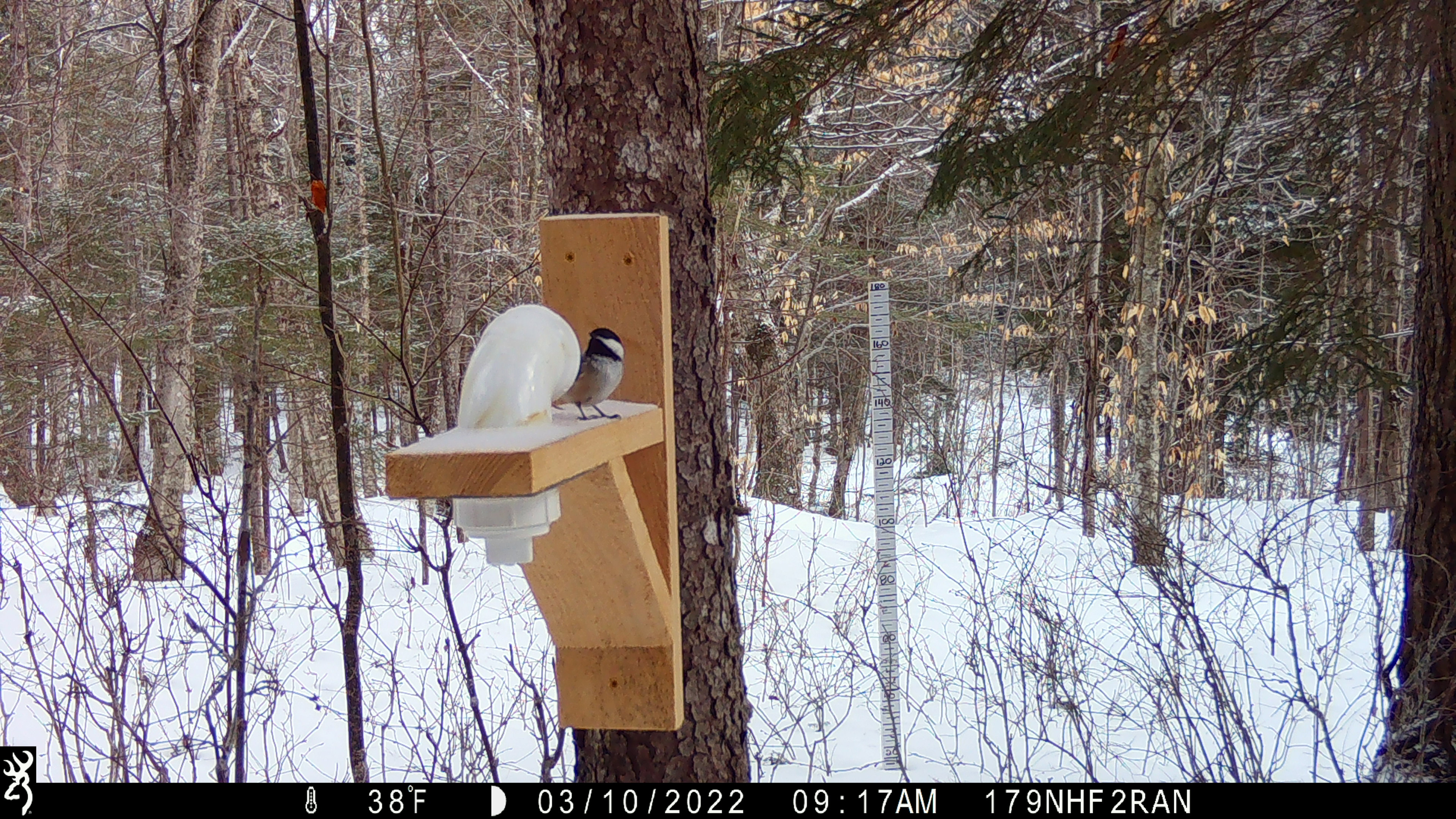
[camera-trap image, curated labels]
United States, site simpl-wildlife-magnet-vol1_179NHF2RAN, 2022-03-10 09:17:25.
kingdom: Animalia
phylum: Chordata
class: Aves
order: Passeriformes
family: Paridae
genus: Poecile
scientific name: Poecile atricapillus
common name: black-capped chickadee